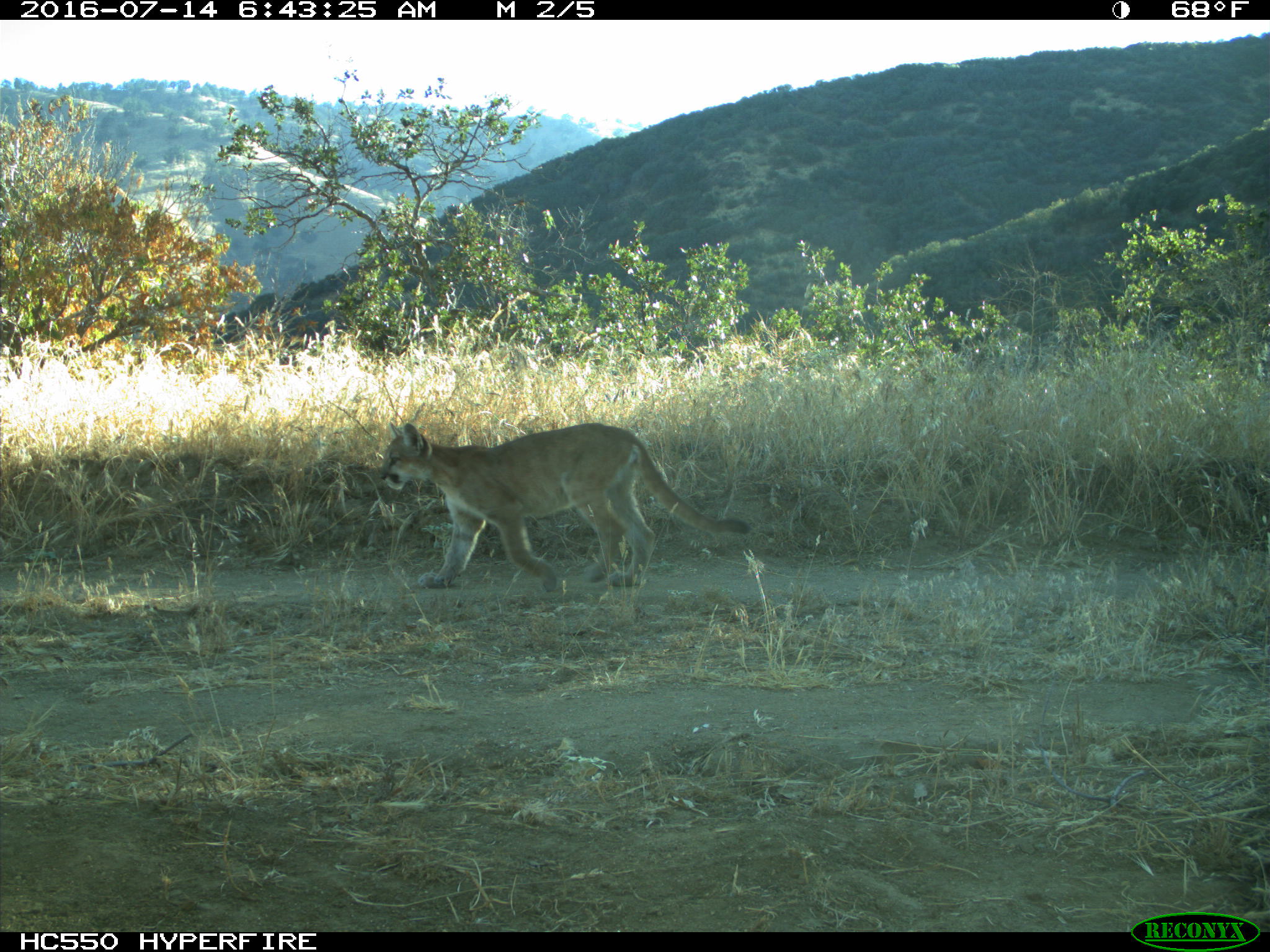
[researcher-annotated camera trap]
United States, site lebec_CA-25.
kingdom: Animalia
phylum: Chordata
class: Mammalia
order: Carnivora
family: Felidae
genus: Puma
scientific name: Puma concolor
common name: mountain lion